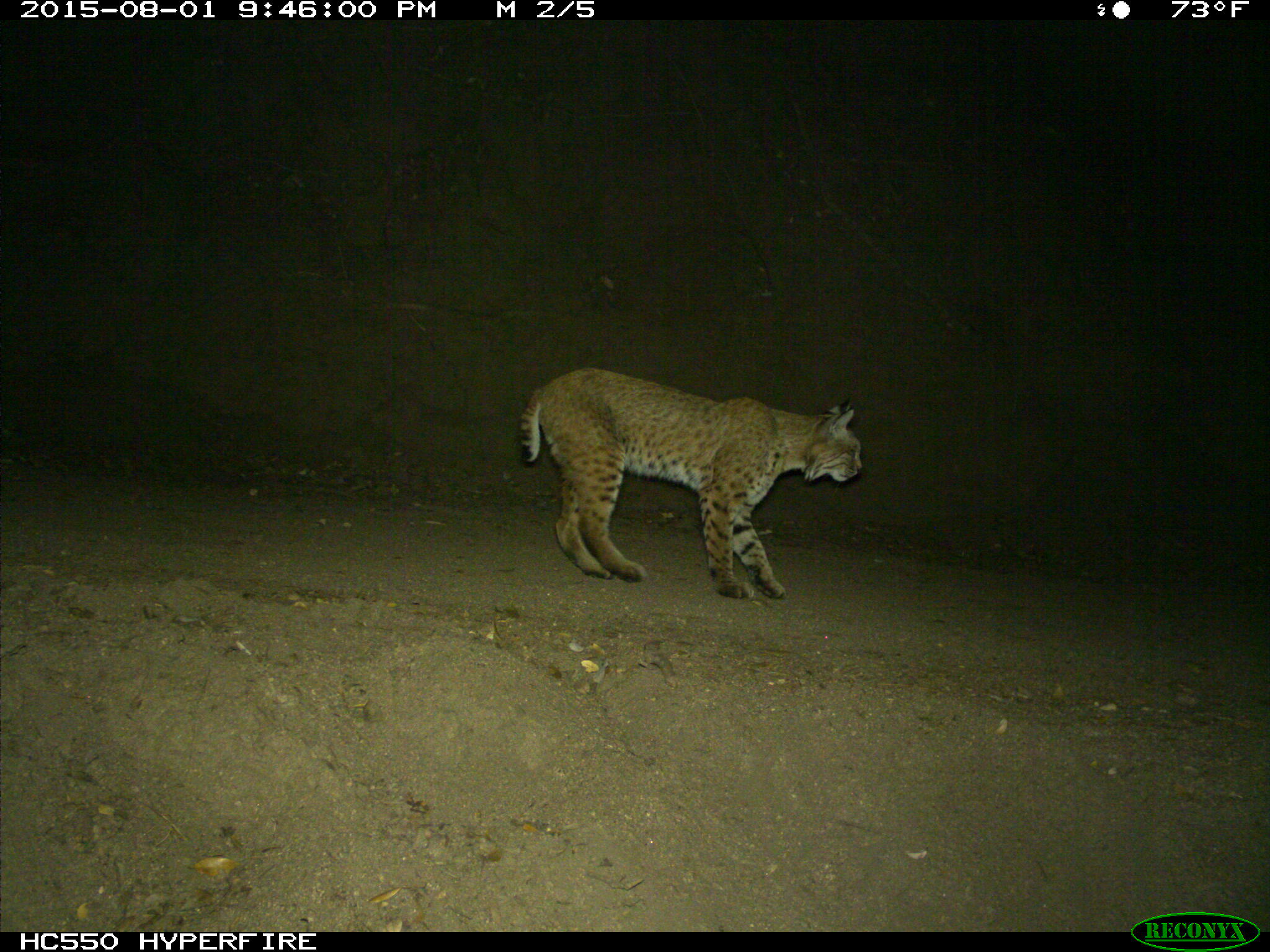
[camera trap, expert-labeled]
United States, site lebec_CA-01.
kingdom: Animalia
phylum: Chordata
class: Mammalia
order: Carnivora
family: Felidae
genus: Lynx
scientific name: Lynx rufus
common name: bobcat